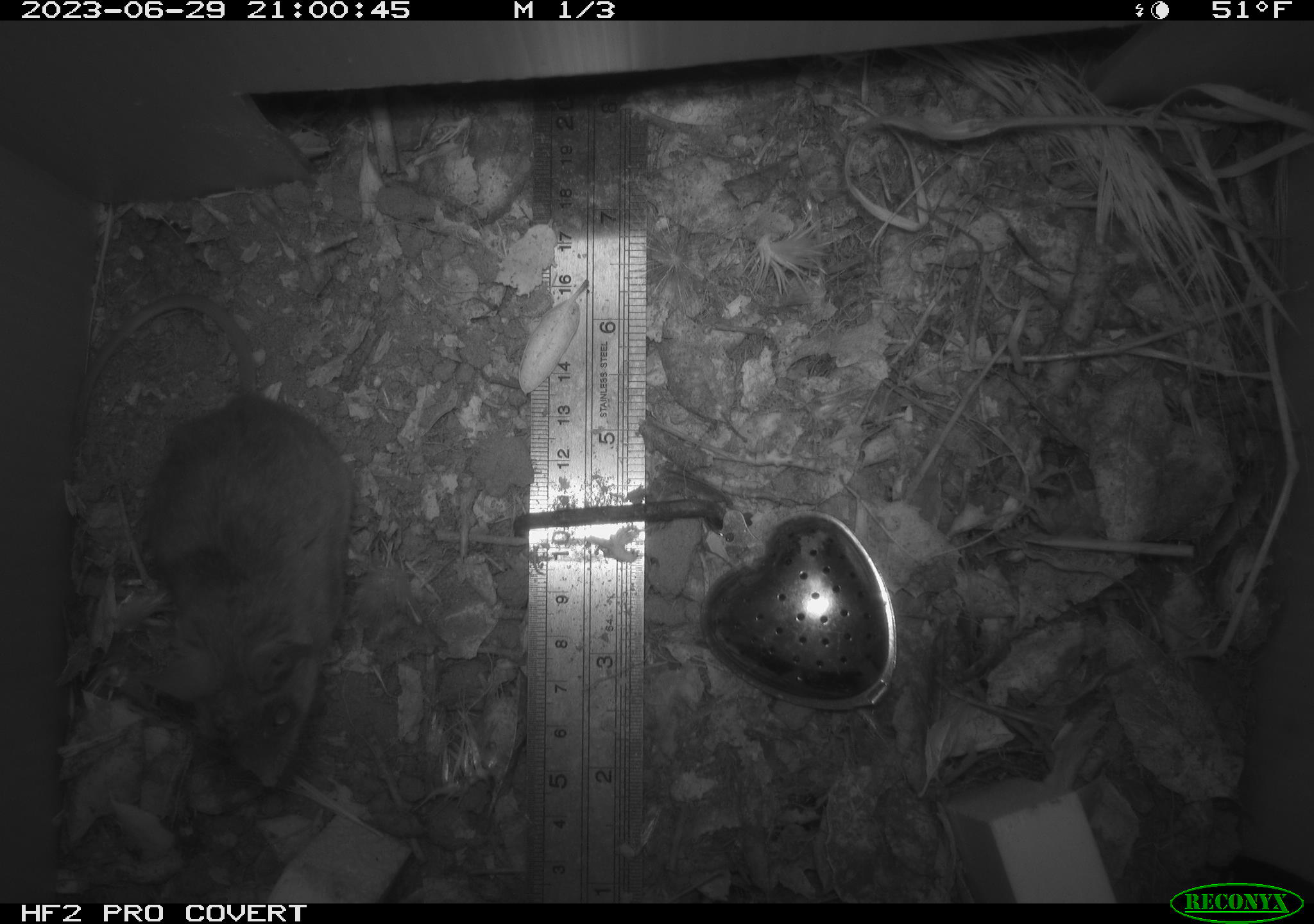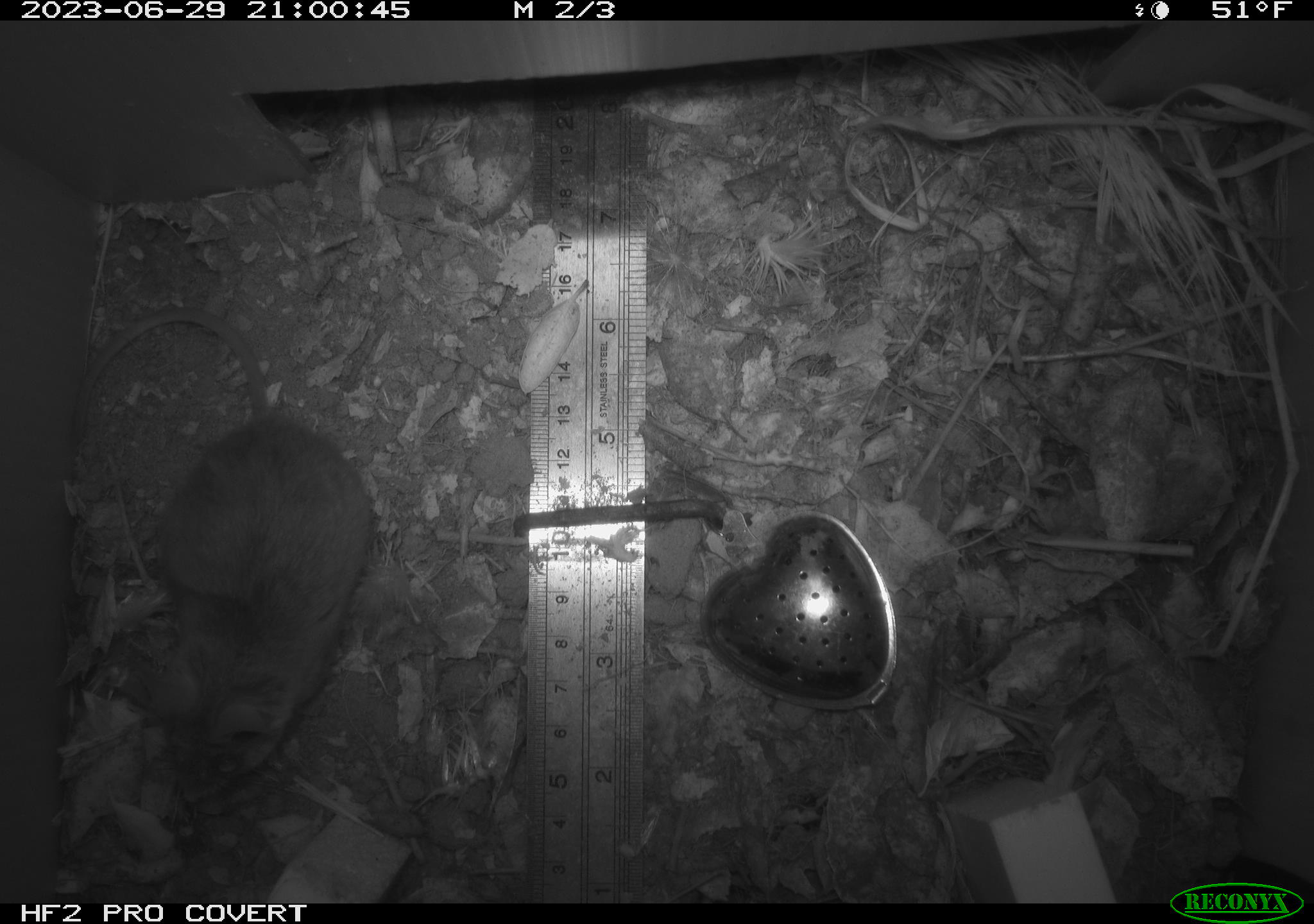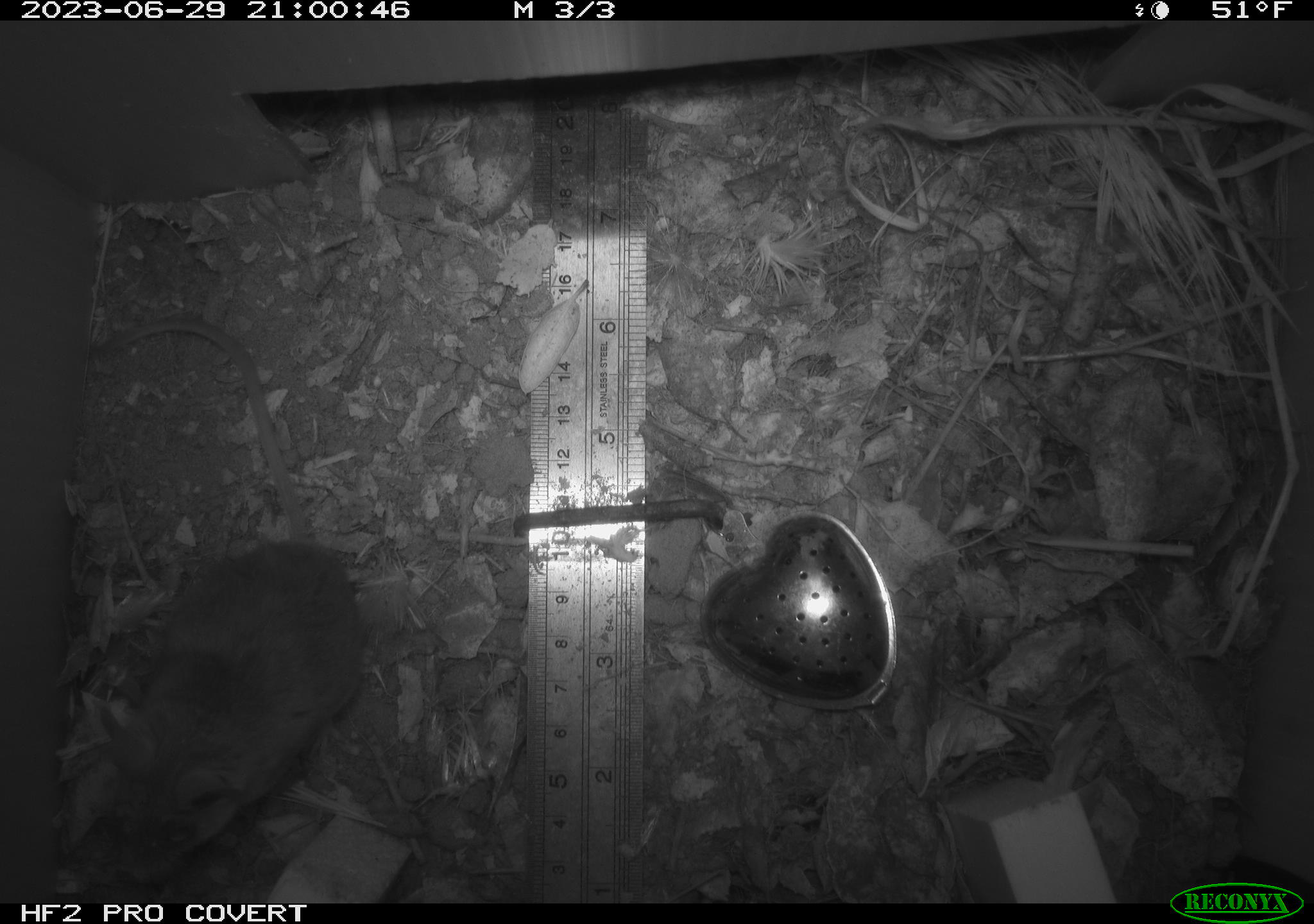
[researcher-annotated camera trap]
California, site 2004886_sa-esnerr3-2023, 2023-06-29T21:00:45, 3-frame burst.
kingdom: Animalia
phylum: Chordata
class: Mammalia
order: Rodentia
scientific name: Rodentia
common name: mouse species